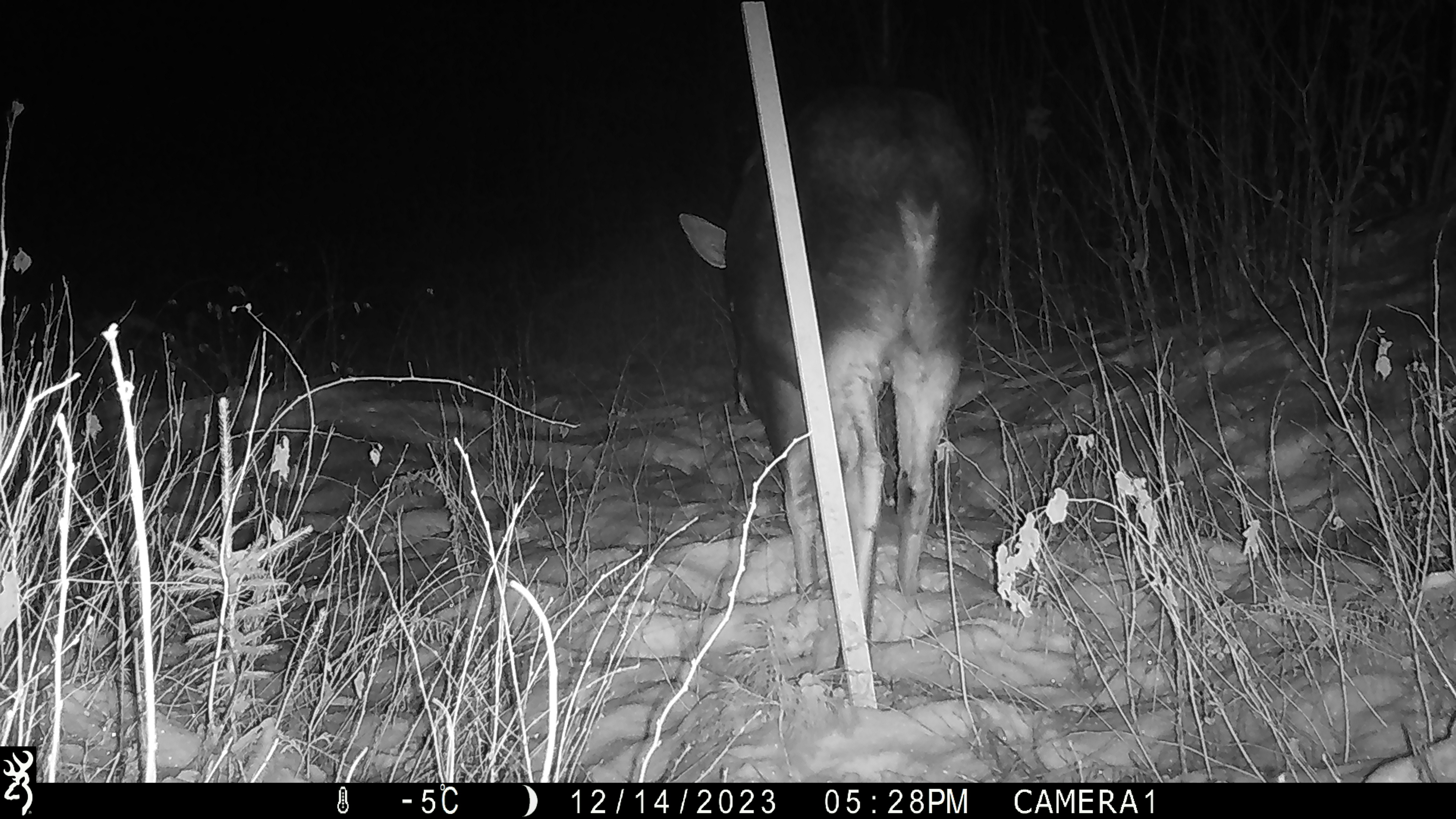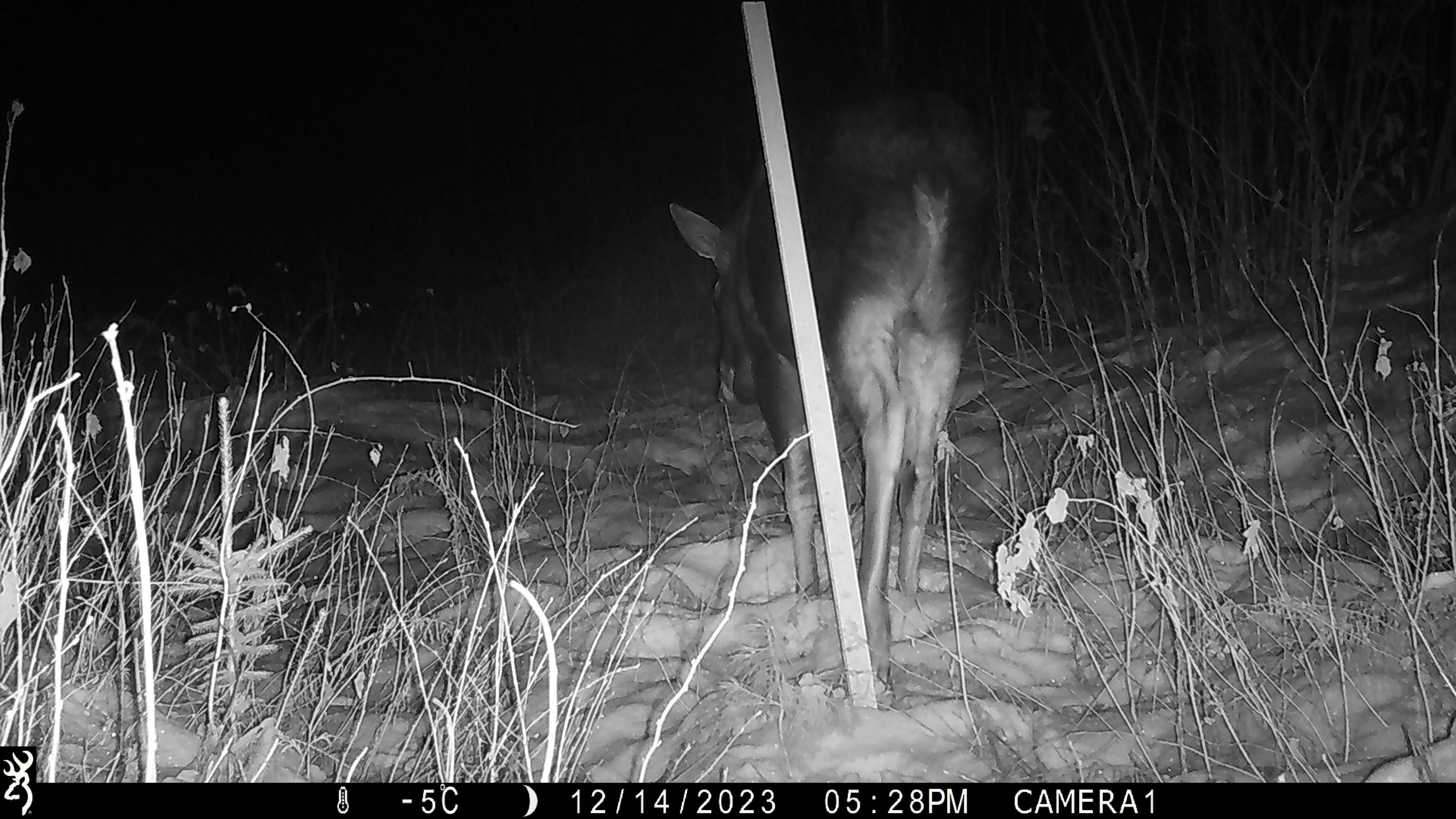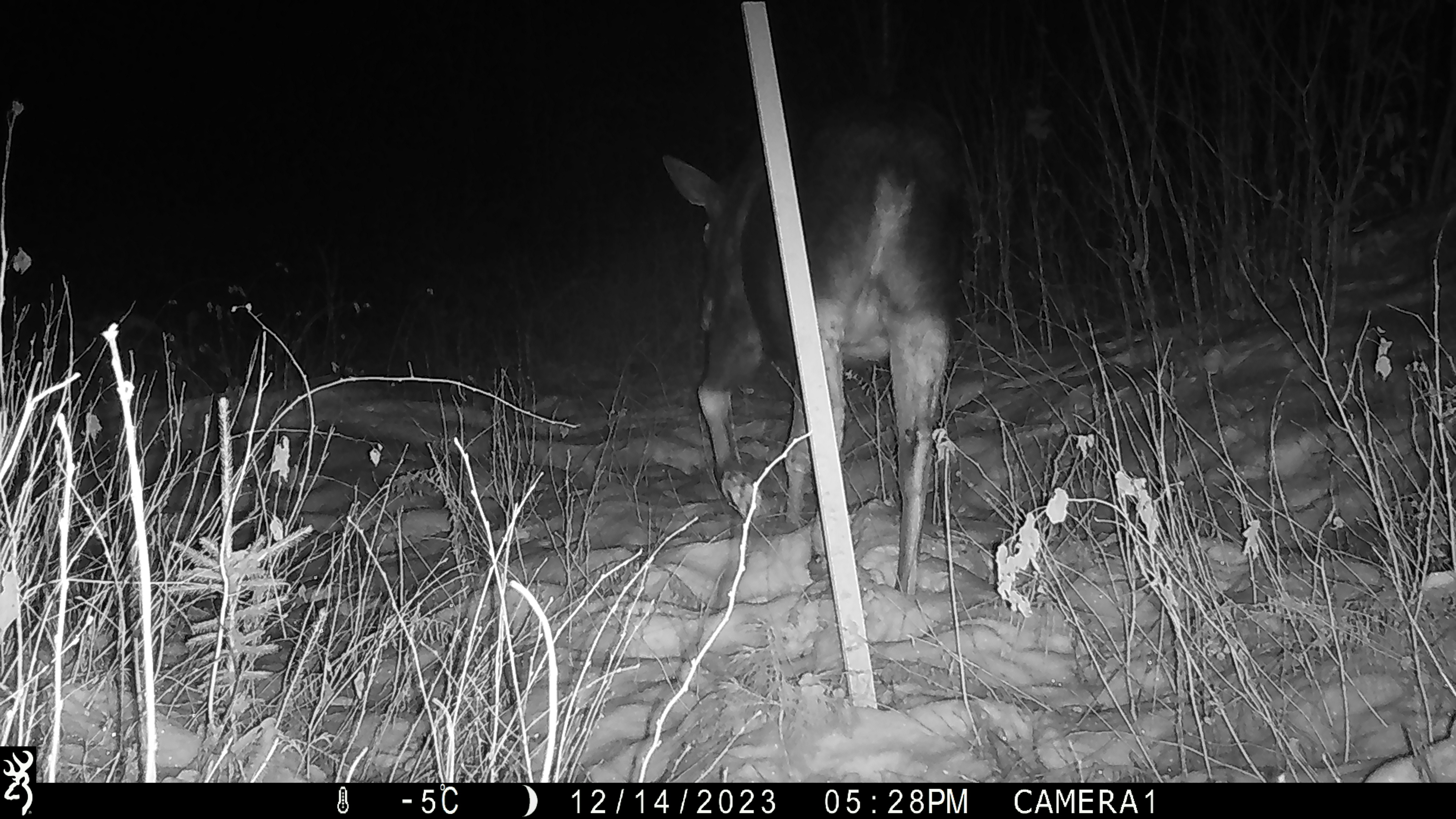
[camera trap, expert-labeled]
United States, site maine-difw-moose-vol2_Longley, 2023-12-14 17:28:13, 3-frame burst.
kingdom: Animalia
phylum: Chordata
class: Mammalia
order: Artiodactyla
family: Cervidae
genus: Alces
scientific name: Alces alces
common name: moose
Moose (Alces alces).